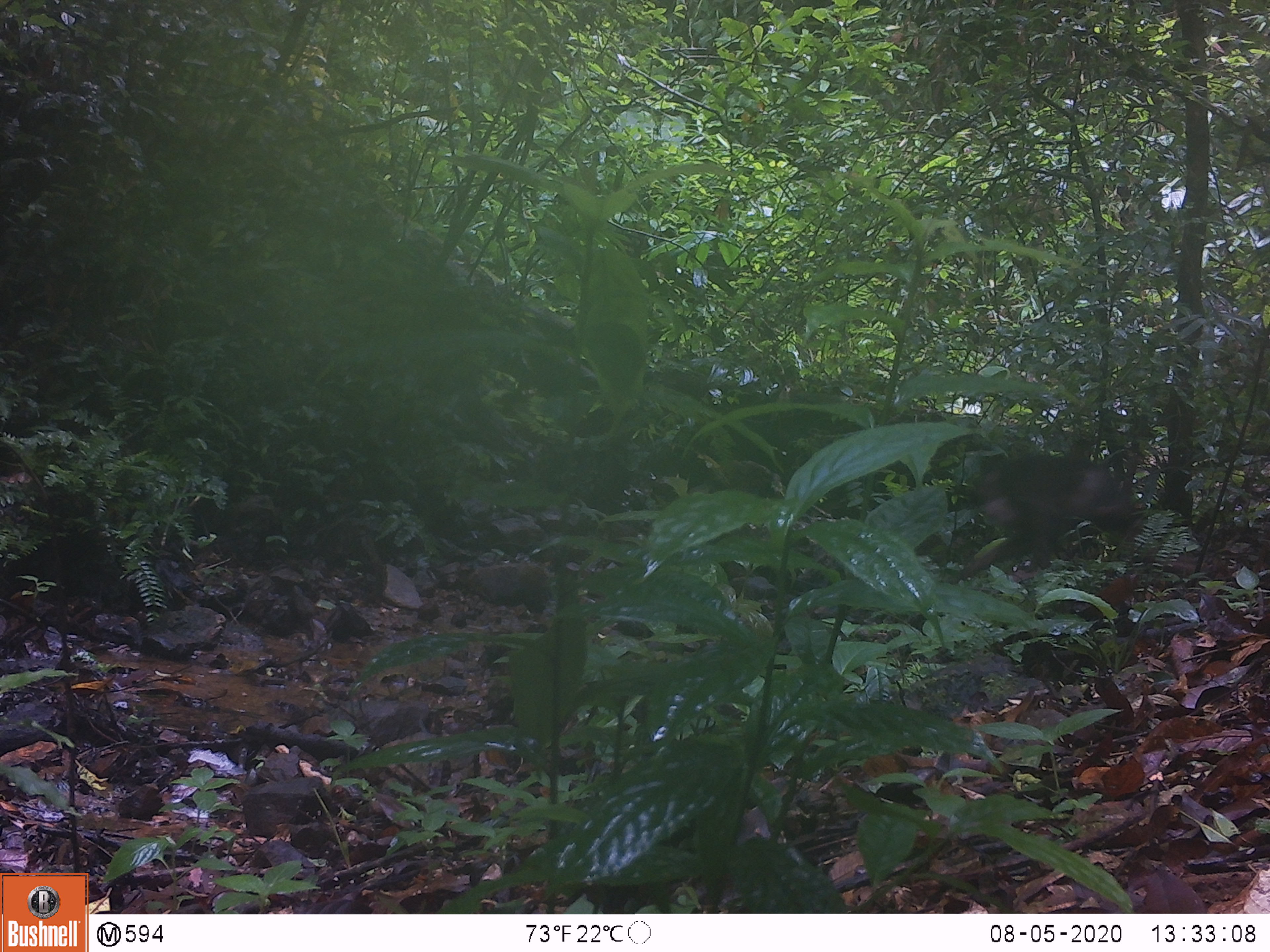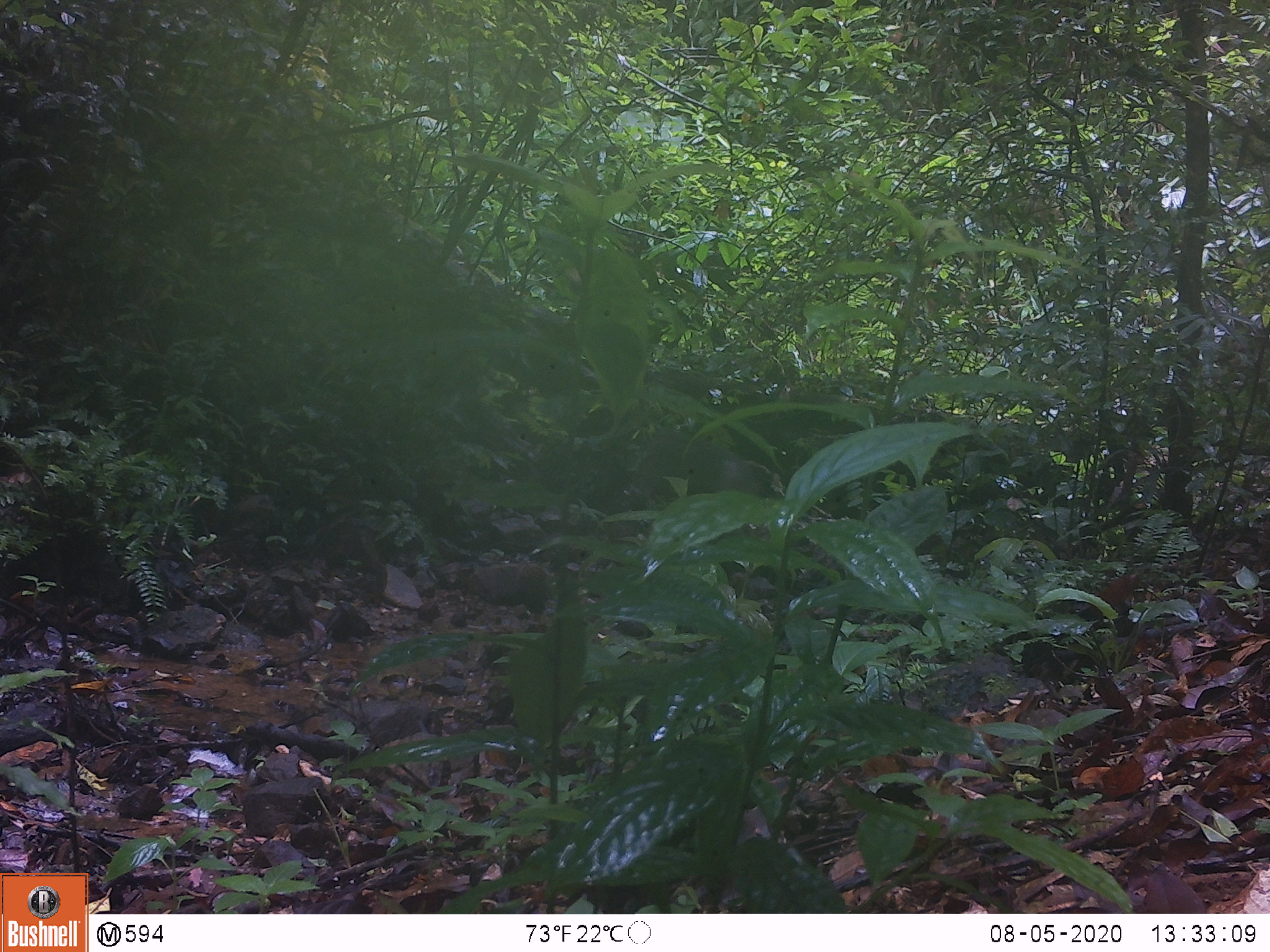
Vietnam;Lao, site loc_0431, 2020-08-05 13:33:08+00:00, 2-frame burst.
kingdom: Animalia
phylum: Chordata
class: Mammalia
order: Primates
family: Cercopithecidae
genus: Macaca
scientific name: Macaca arctoides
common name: stump-tailed macaque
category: stump tailed macaque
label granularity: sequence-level